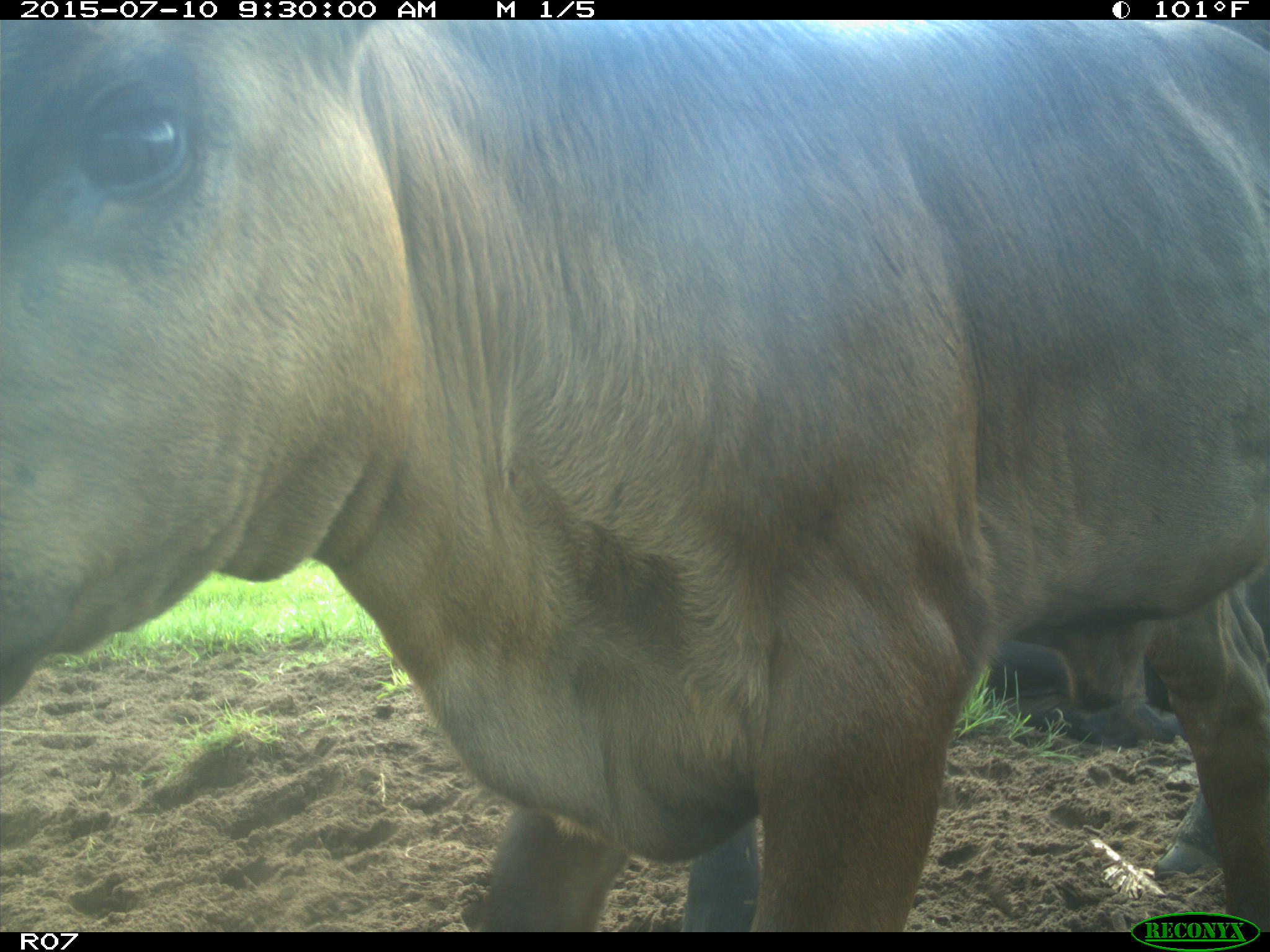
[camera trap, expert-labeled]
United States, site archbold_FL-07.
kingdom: Animalia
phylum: Chordata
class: Mammalia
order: Artiodactyla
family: Bovidae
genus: Bos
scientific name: Bos taurus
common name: domestic cow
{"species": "Bos taurus (domestic cow)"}